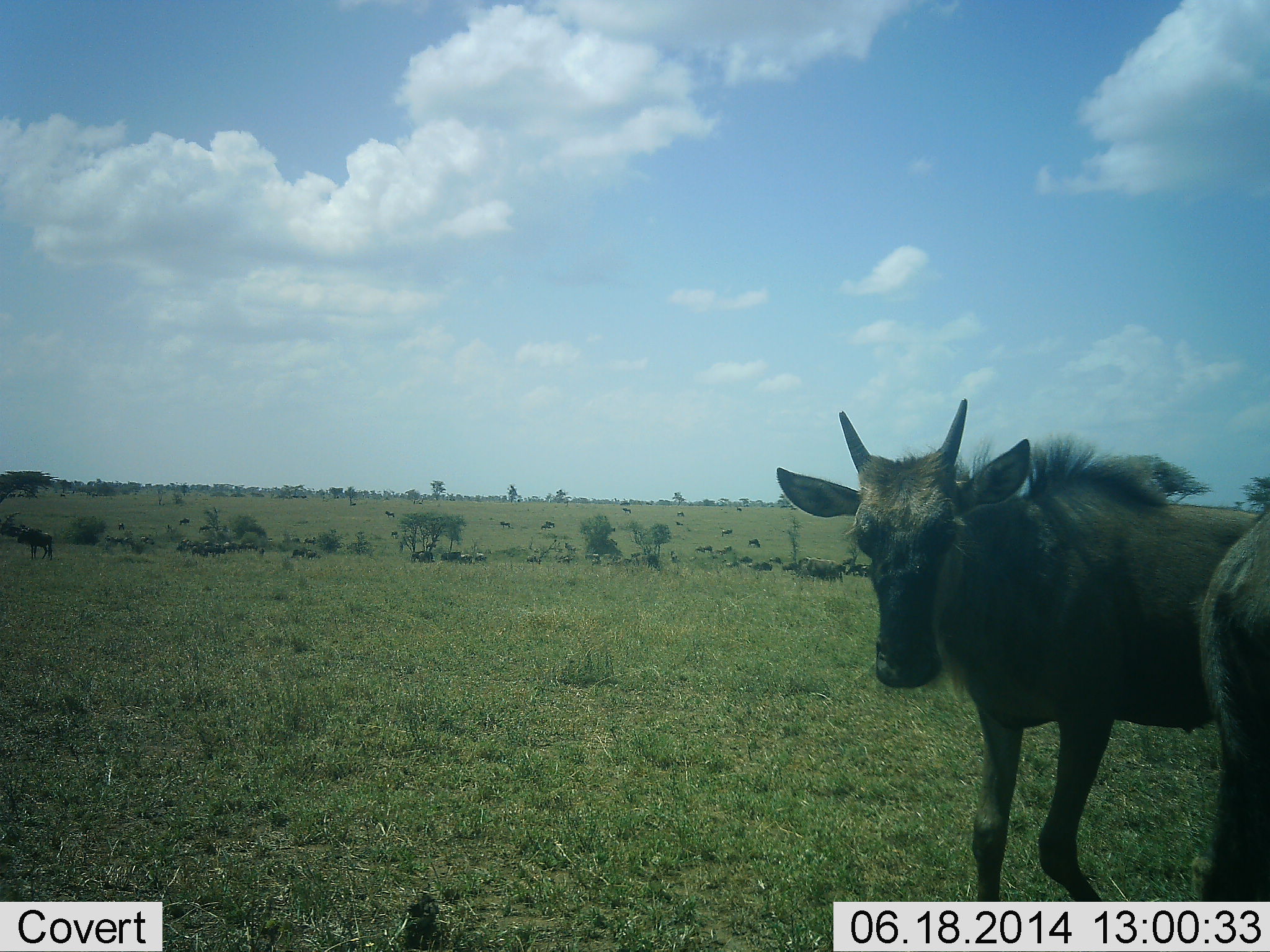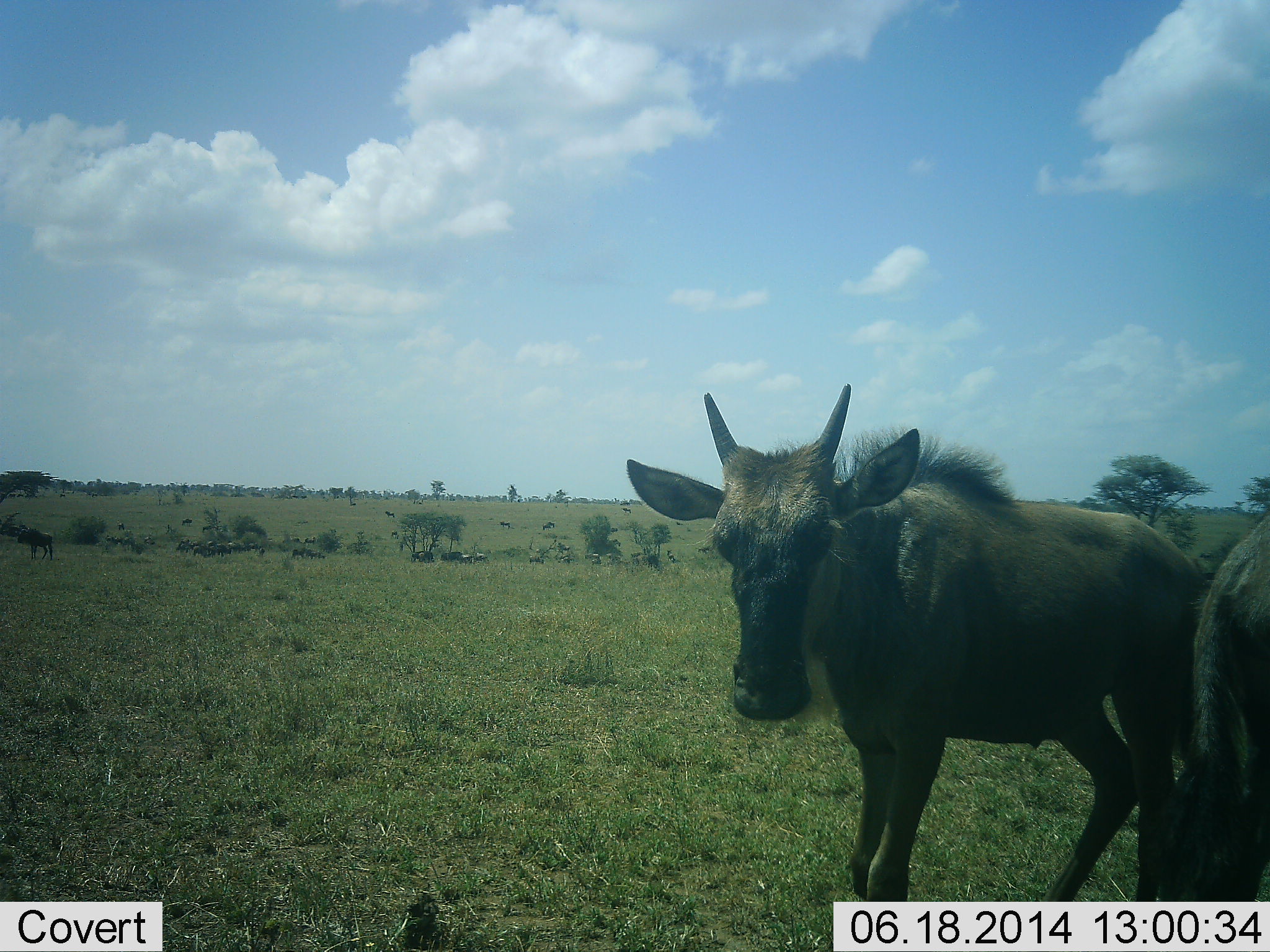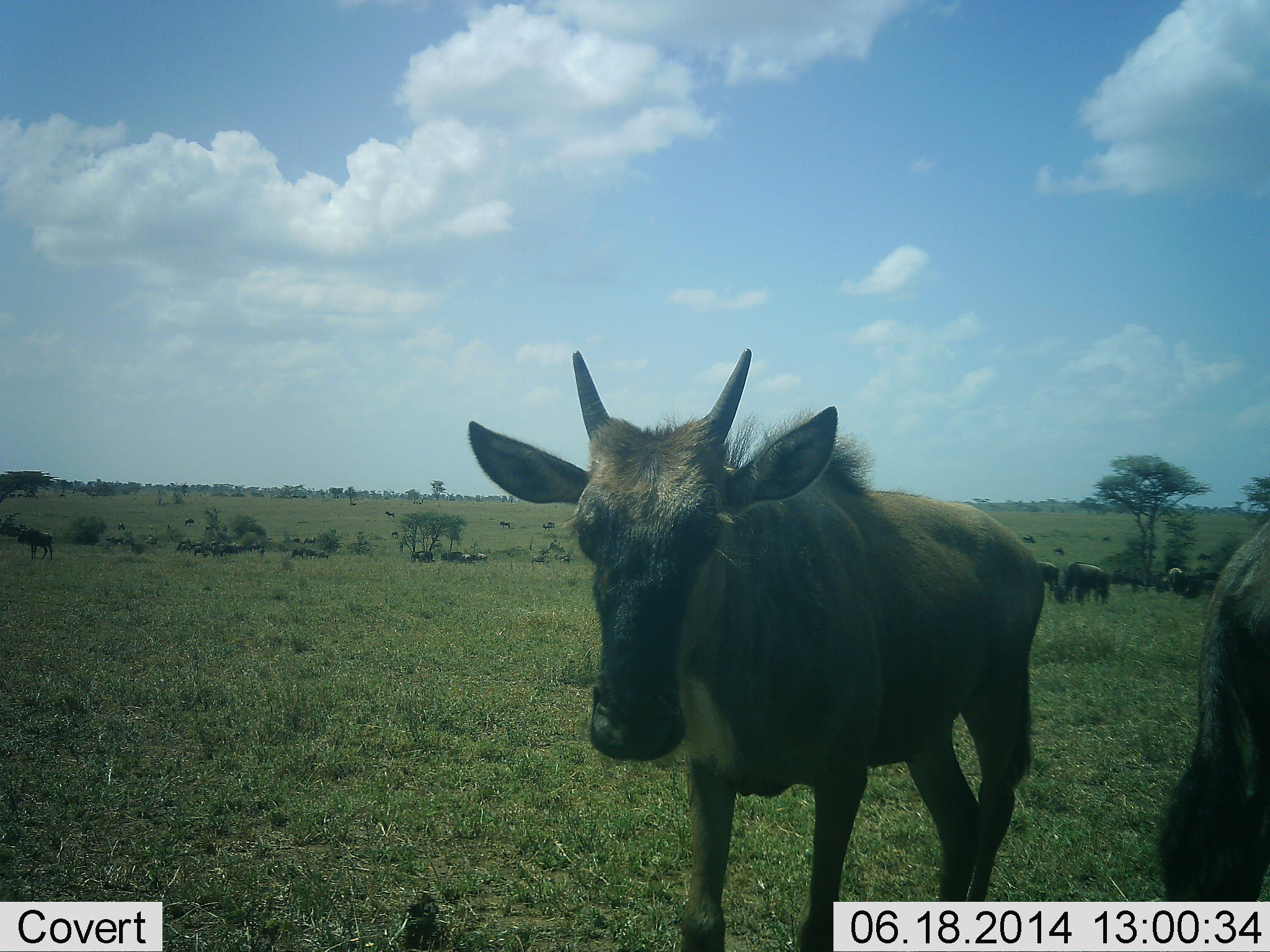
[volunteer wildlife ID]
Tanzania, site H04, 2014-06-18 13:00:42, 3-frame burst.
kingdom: Animalia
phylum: Chordata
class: Mammalia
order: Artiodactyla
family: Bovidae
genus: Connochaetes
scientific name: Connochaetes taurinus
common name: blue wildebeest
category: wildebeest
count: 11-50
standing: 70%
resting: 10%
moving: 50%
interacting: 0%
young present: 70%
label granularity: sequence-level